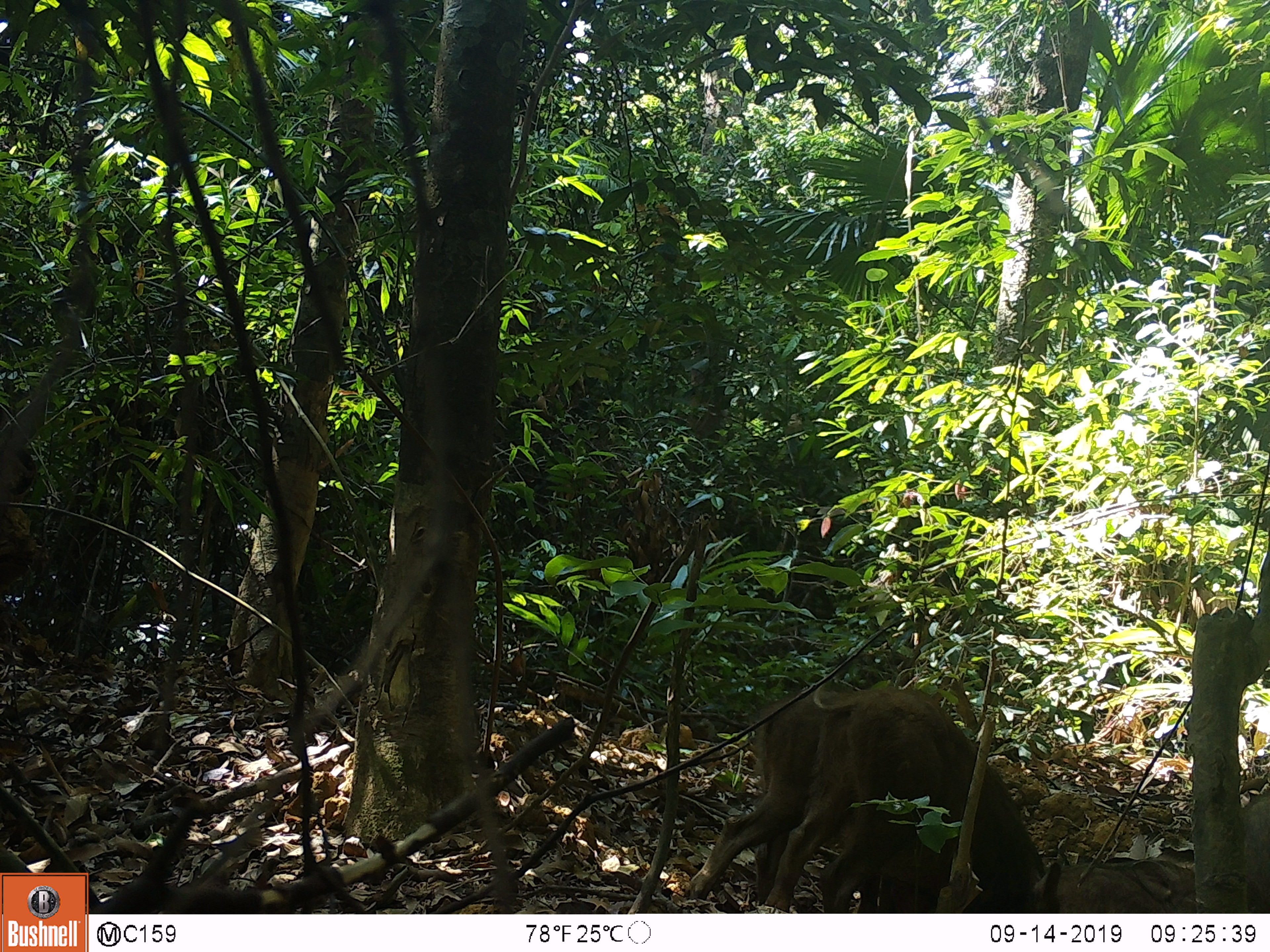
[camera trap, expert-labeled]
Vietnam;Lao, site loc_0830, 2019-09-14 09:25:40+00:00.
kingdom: Animalia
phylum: Chordata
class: Mammalia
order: Artiodactyla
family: Suidae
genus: Sus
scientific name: Sus scrofa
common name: eurasian wild pig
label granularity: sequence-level